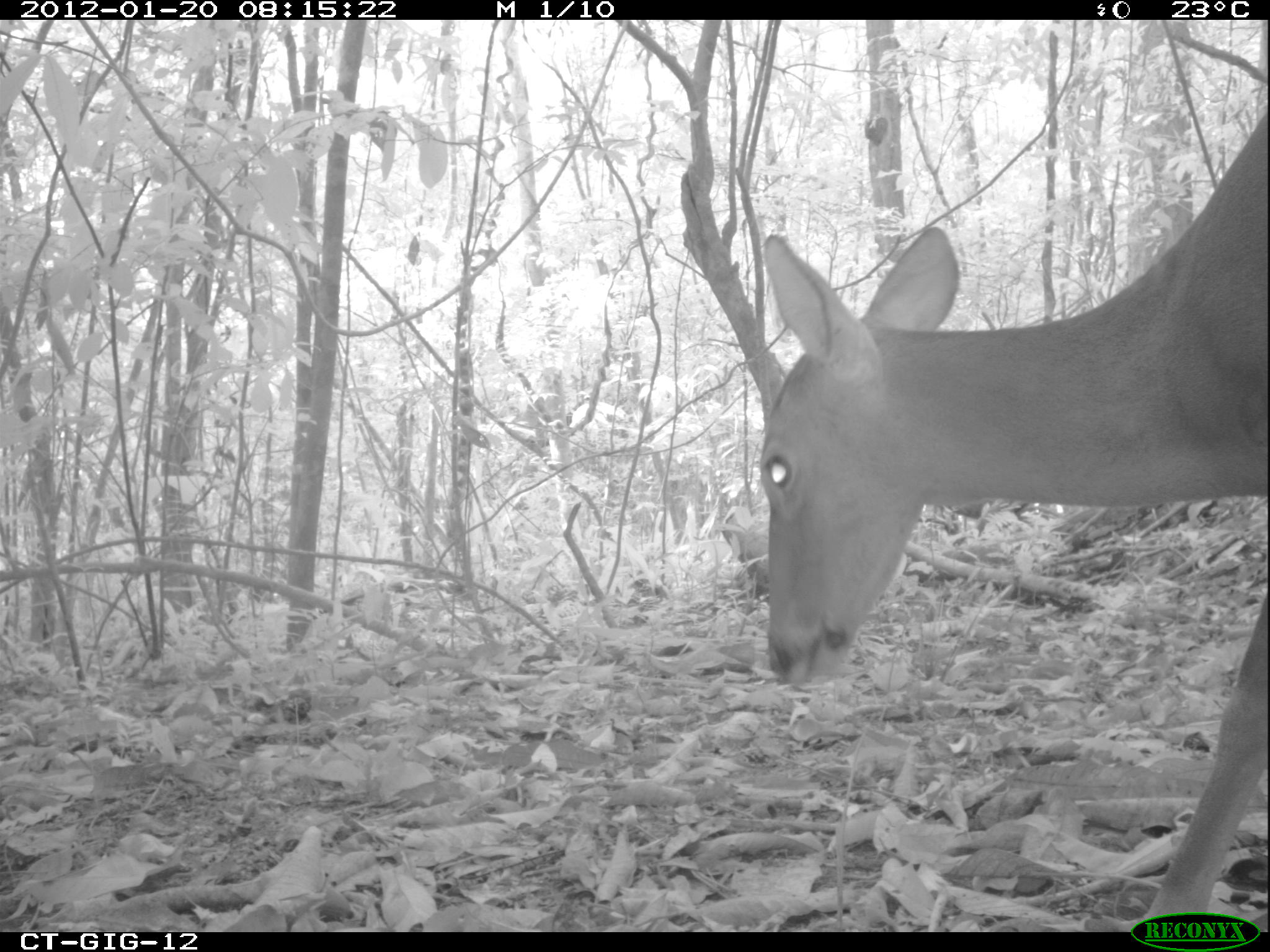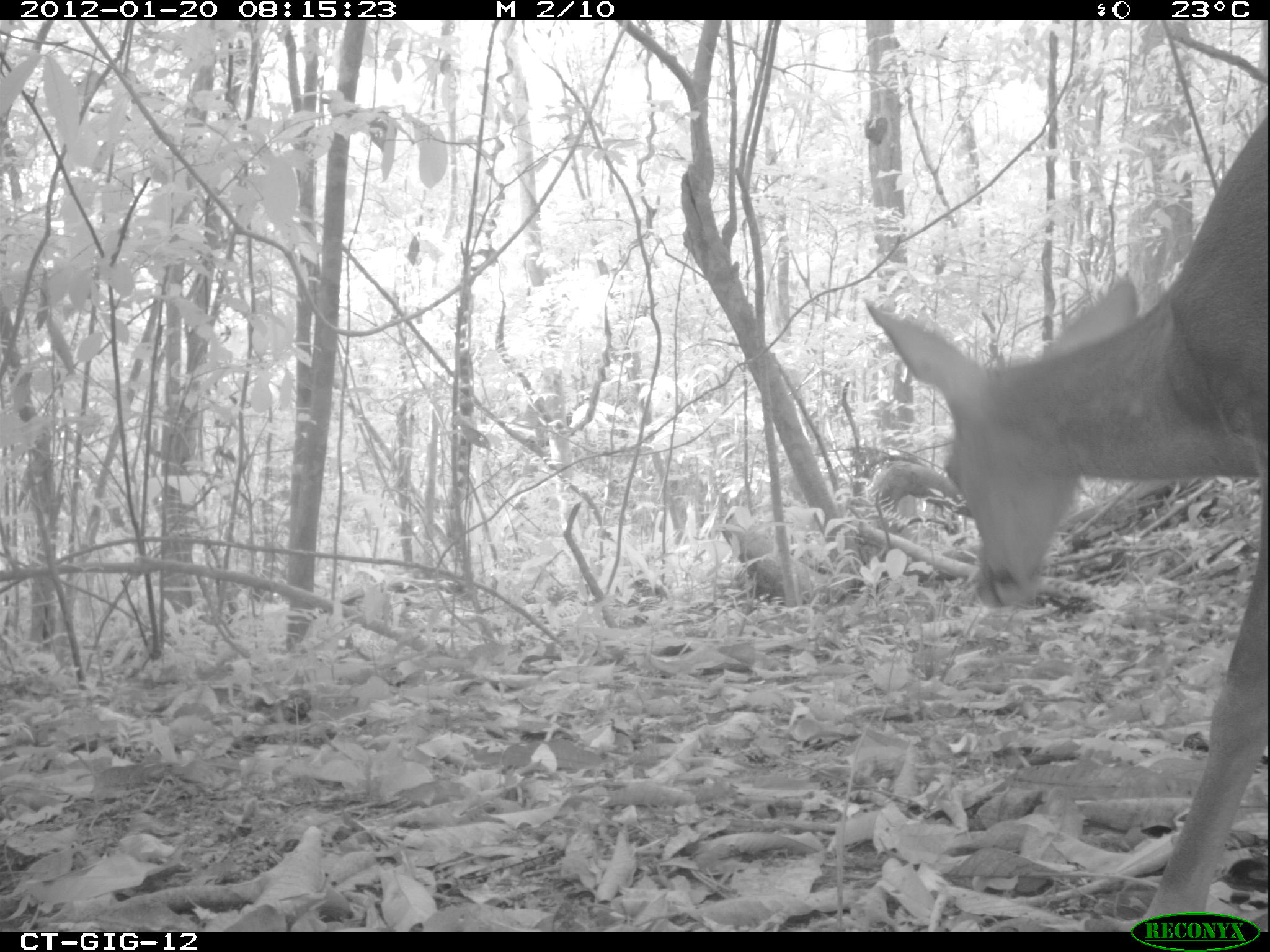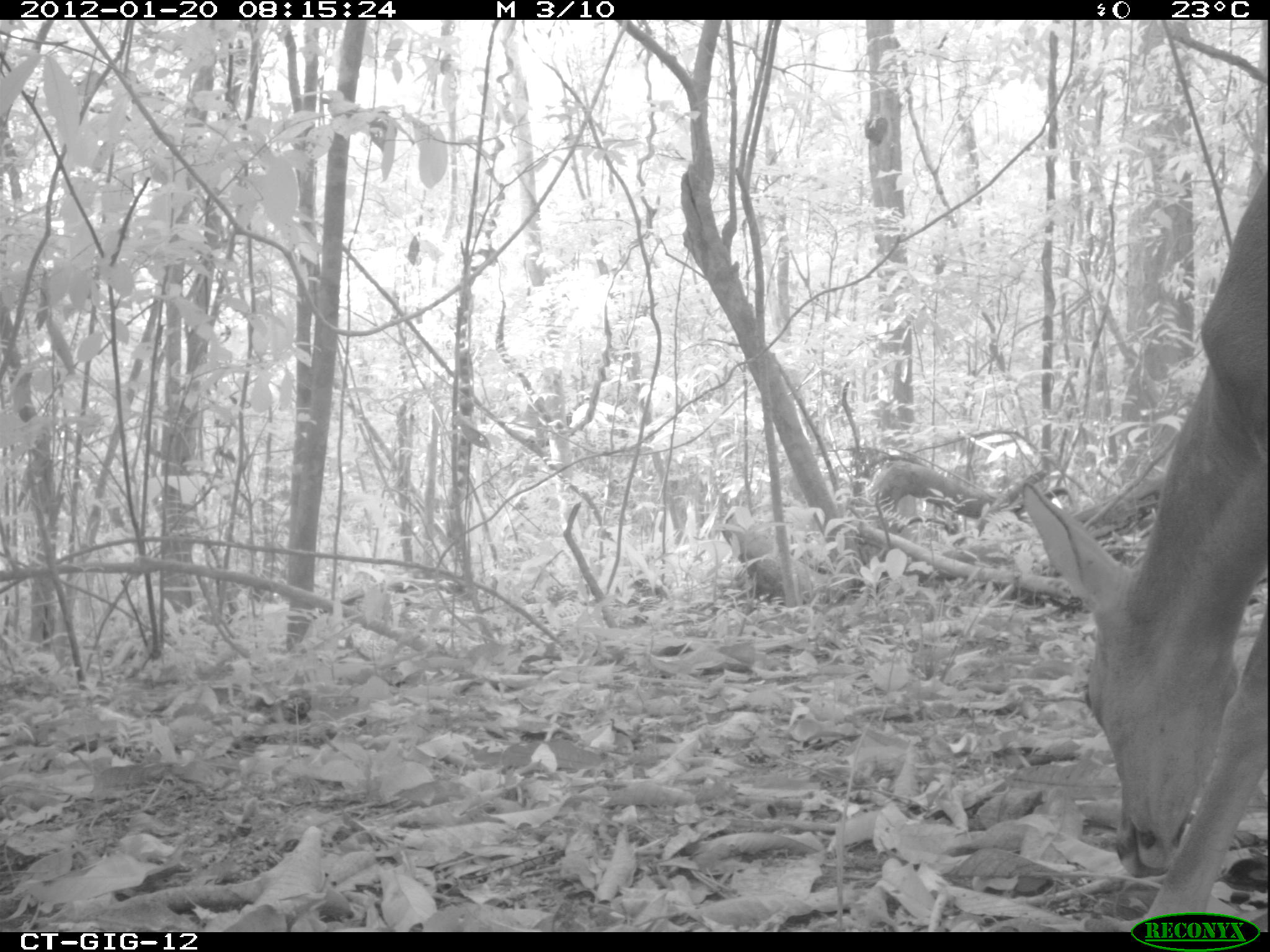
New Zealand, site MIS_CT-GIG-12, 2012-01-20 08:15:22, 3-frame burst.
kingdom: Animalia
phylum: Chordata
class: Mammalia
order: Artiodactyla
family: Cervidae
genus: Odocoileus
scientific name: Odocoileus virginianus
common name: white-tailed deer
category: white tailed deer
White tailed deer (white-tailed deer) (Odocoileus virginianus).